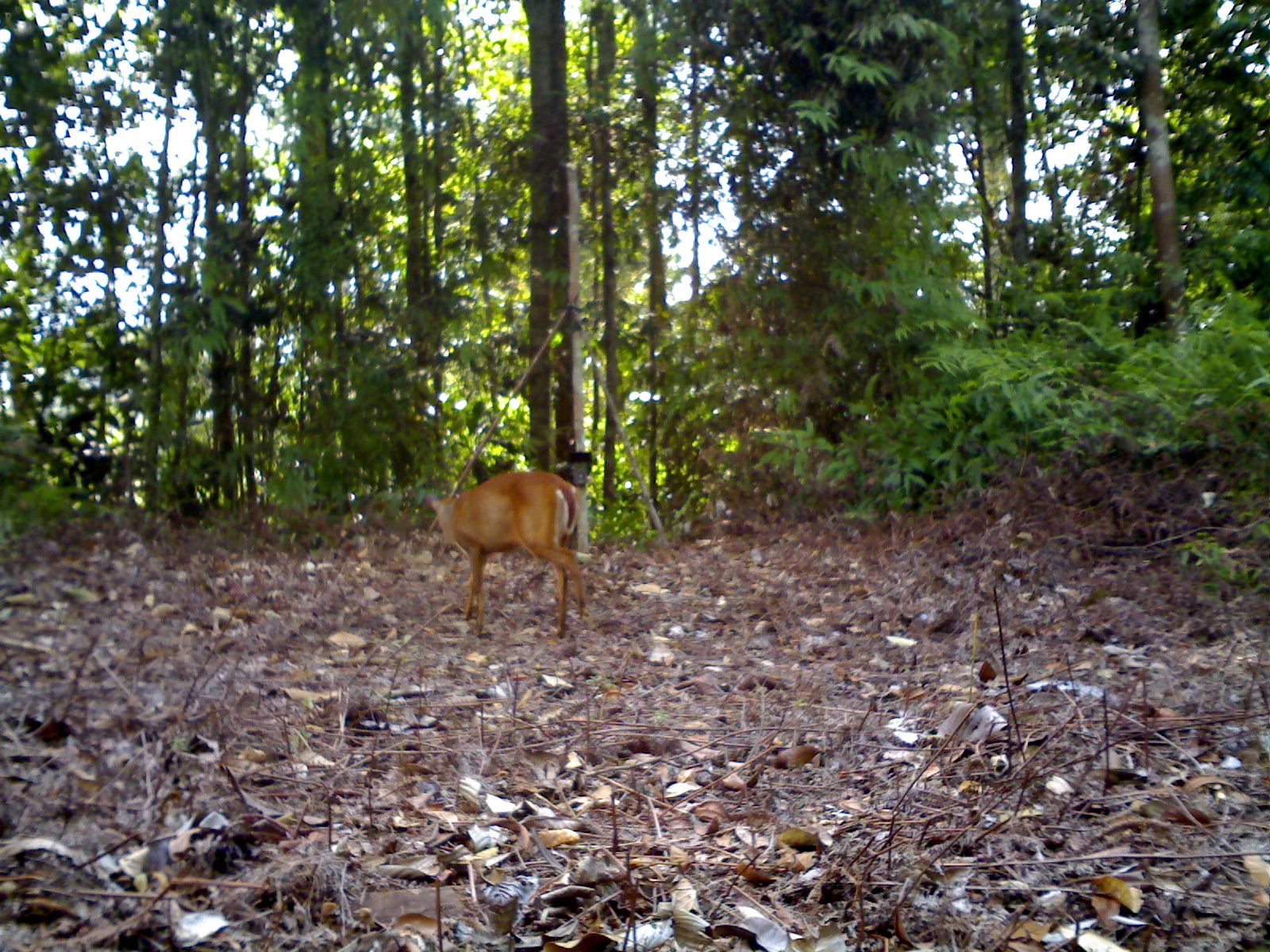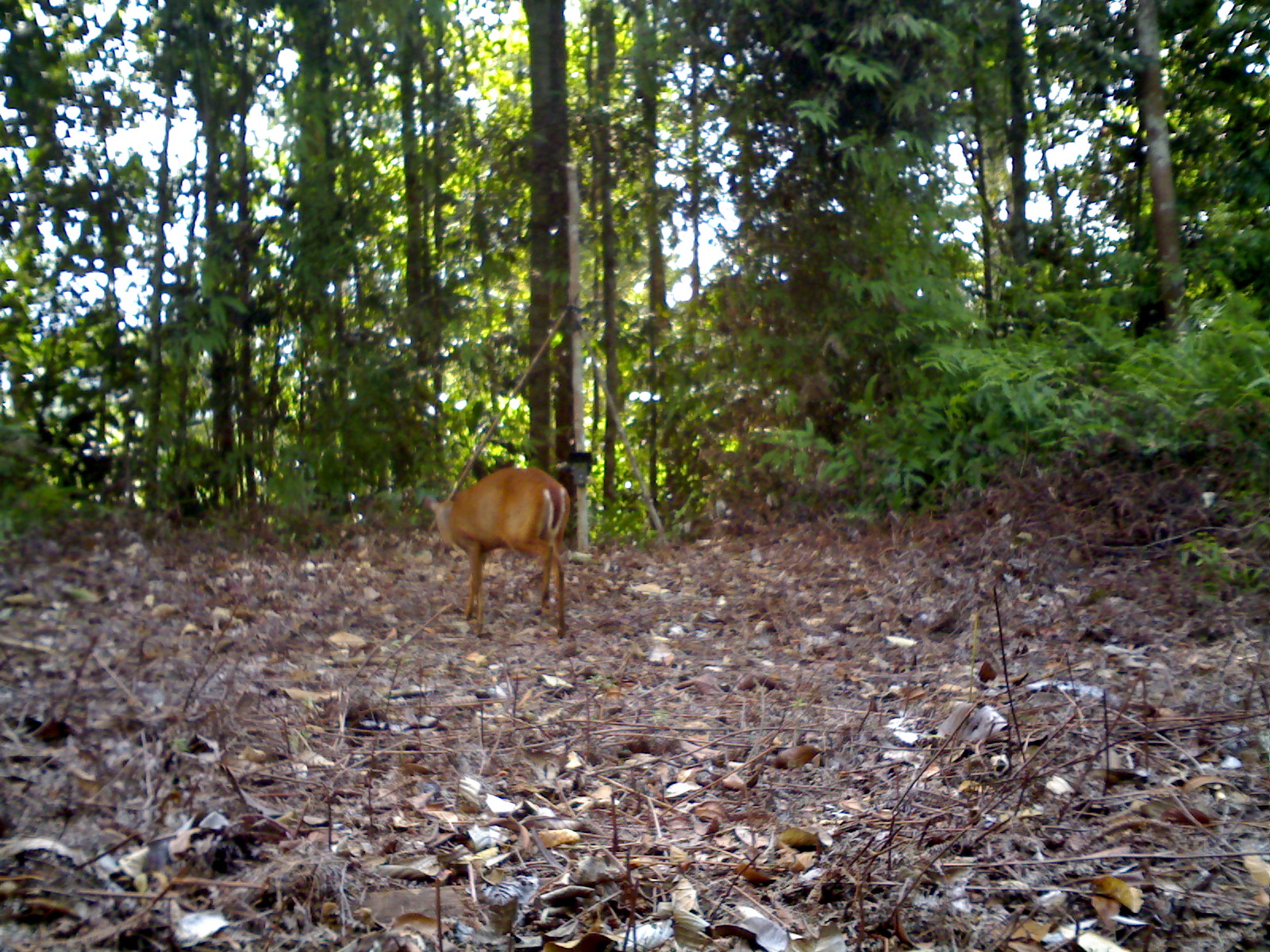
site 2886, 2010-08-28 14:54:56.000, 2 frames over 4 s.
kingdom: Animalia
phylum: Chordata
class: Mammalia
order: Artiodactyla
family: Cervidae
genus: Muntiacus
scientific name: Muntiacus muntjak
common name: southern red muntjac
Muntiacus muntjak (southern red muntjac), count 1.